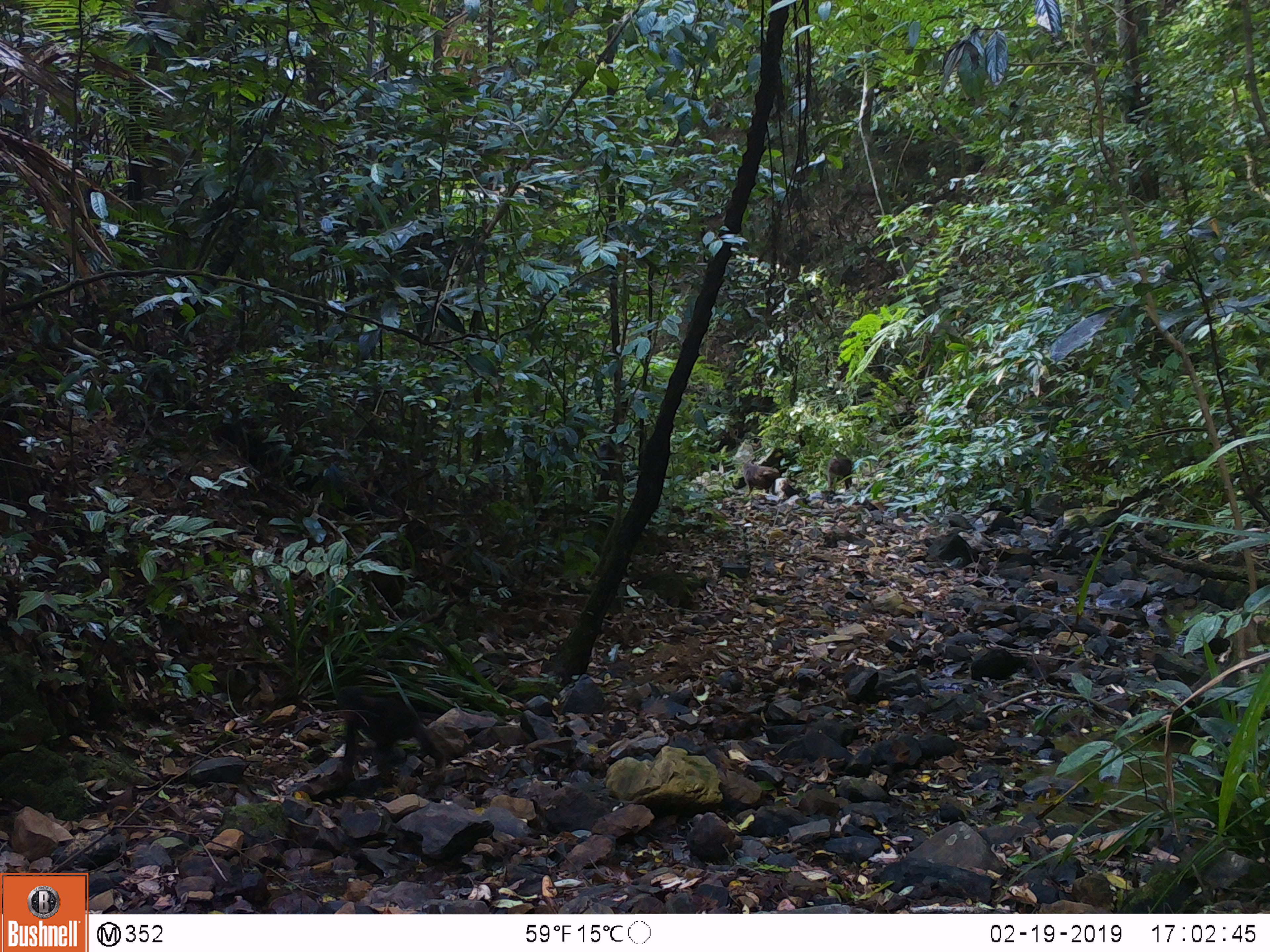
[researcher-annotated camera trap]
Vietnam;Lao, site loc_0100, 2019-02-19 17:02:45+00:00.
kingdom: Animalia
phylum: Chordata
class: Mammalia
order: Primates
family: Cercopithecidae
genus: Macaca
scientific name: Macaca arctoides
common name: stump-tailed macaque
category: stump tailed macaque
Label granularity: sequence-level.